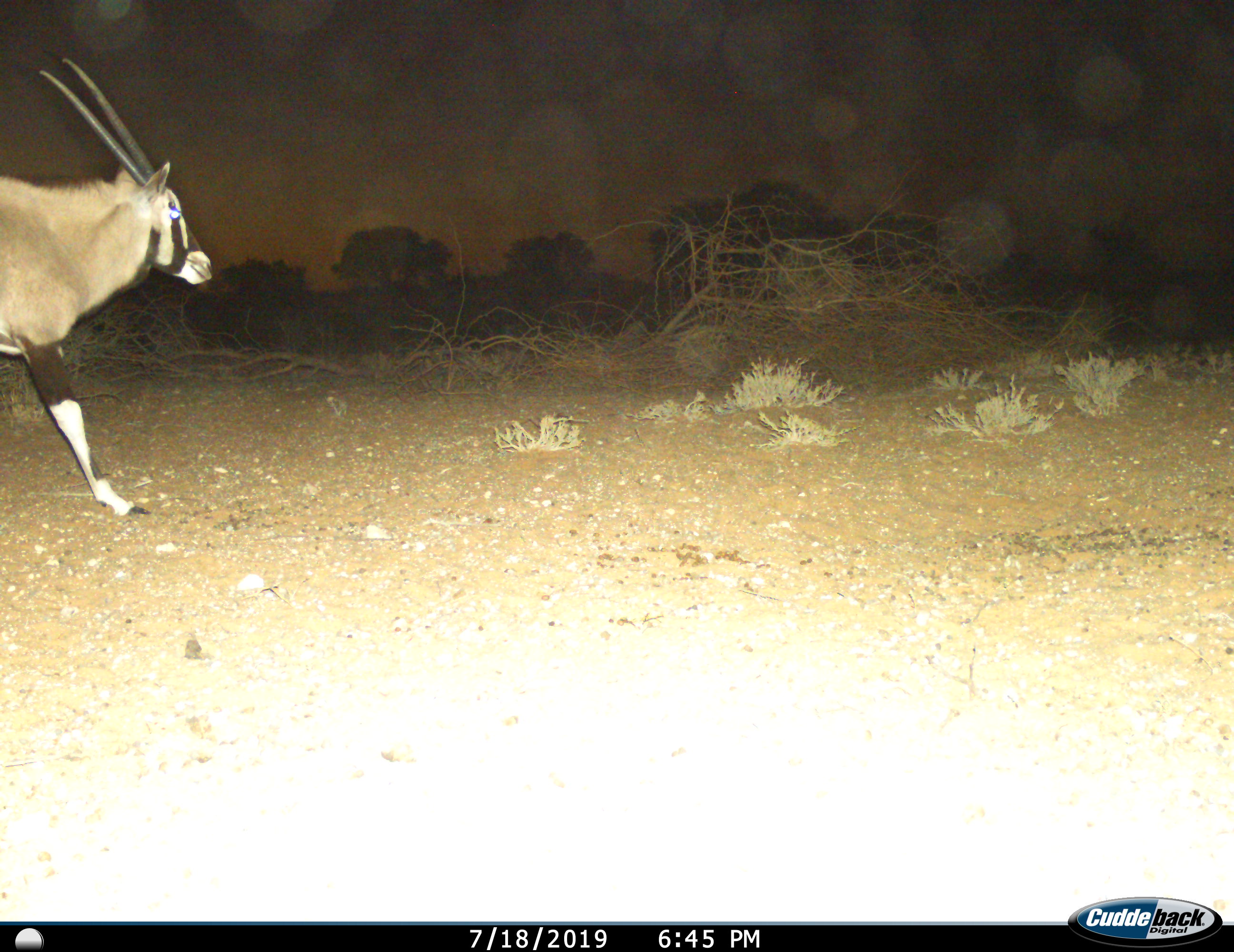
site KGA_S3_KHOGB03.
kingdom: Animalia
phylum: Chordata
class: Mammalia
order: Artiodactyla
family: Bovidae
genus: Oryx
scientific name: Oryx gazella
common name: gemsbok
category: oryx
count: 1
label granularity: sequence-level